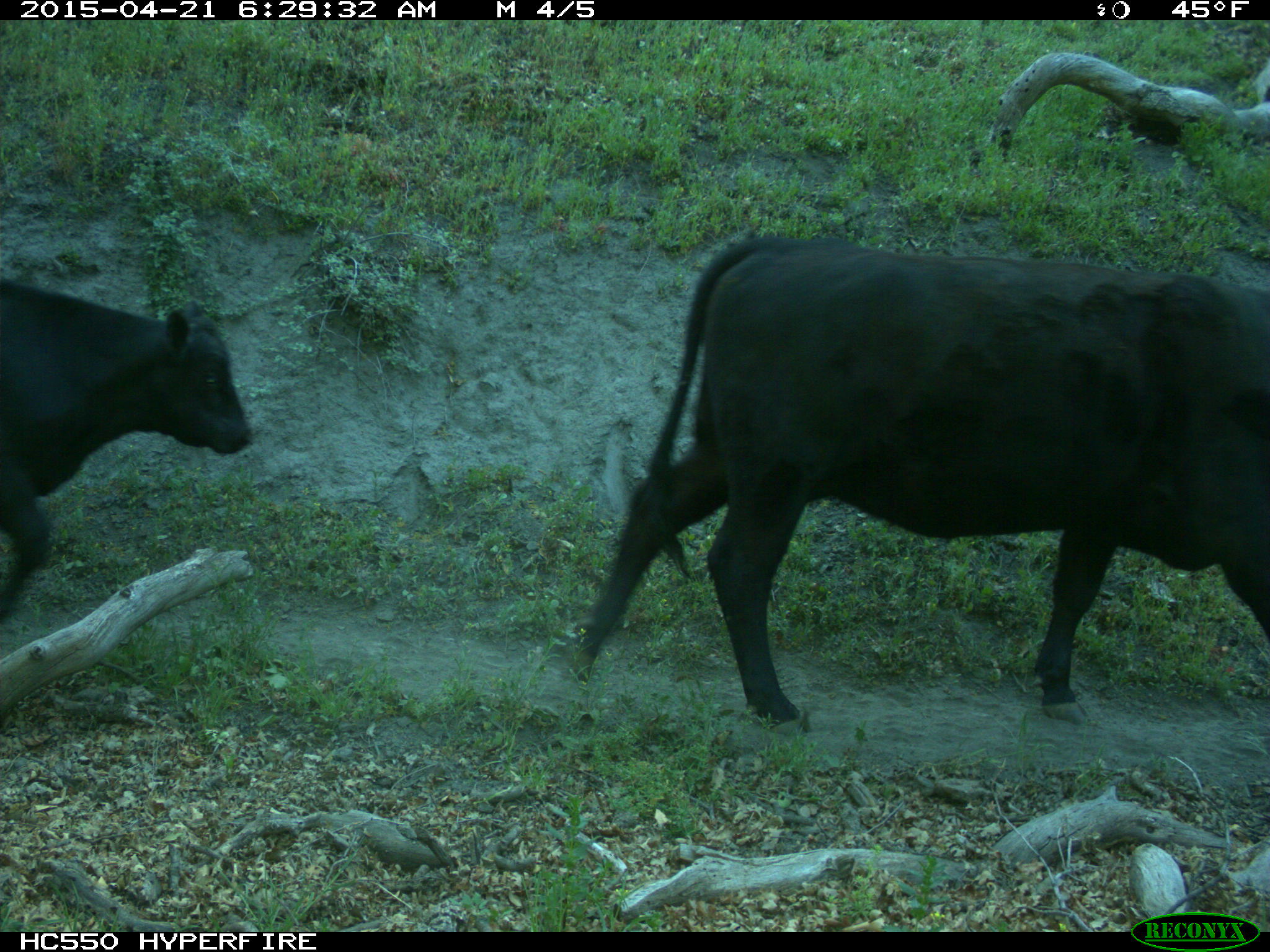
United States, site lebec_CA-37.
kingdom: Animalia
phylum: Chordata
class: Mammalia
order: Artiodactyla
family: Bovidae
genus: Bos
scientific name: Bos taurus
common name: domestic cow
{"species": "Bos taurus (domestic cow)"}